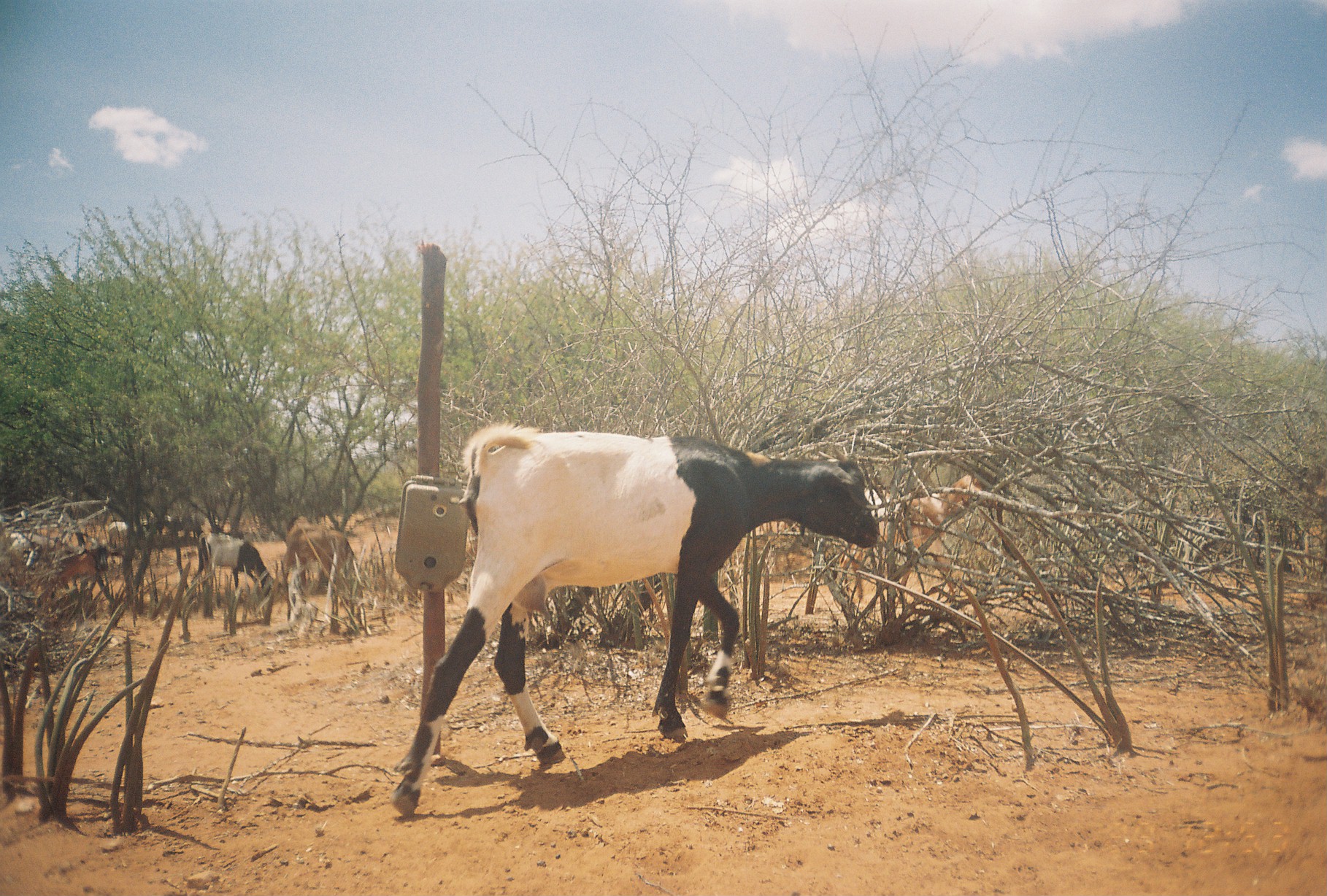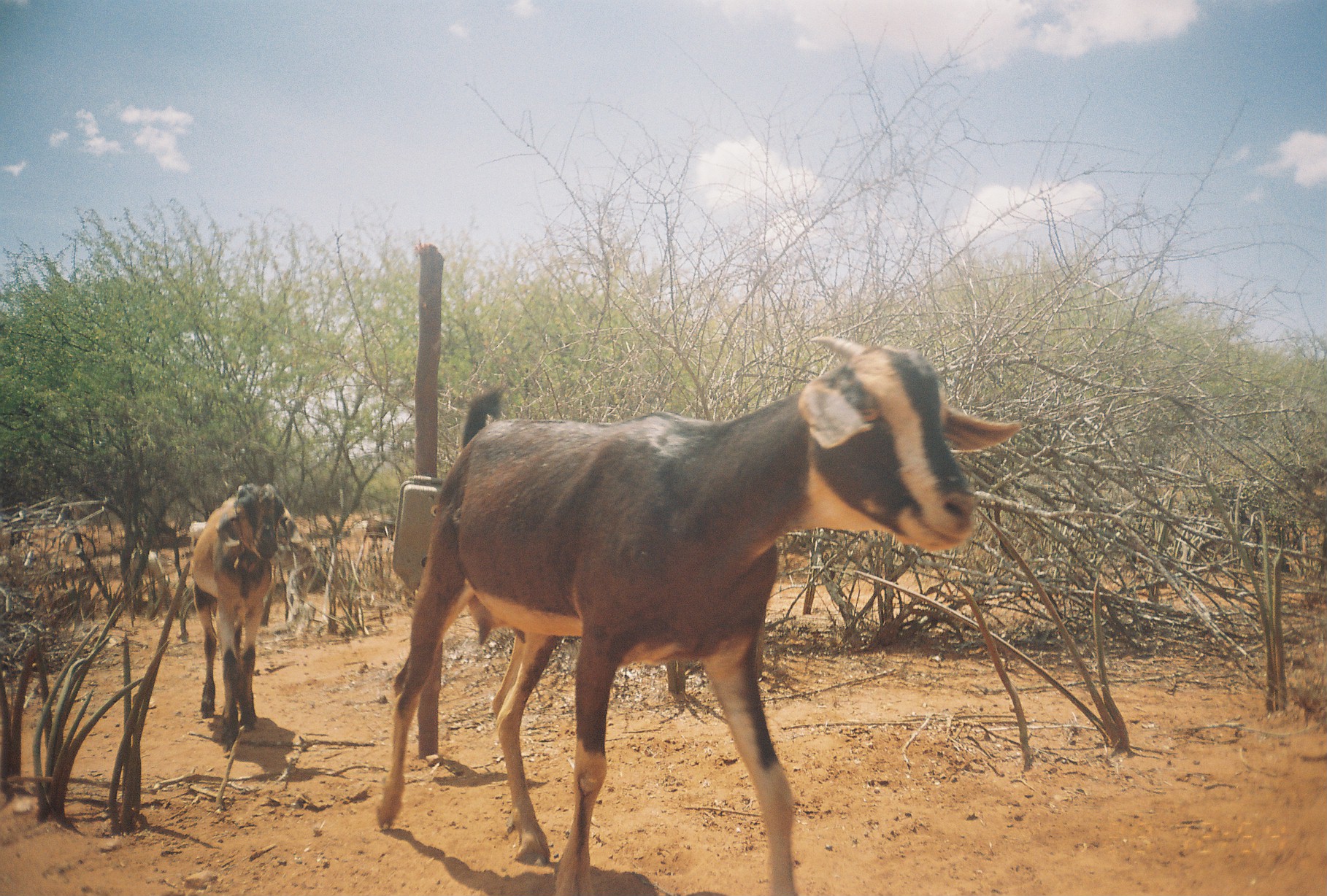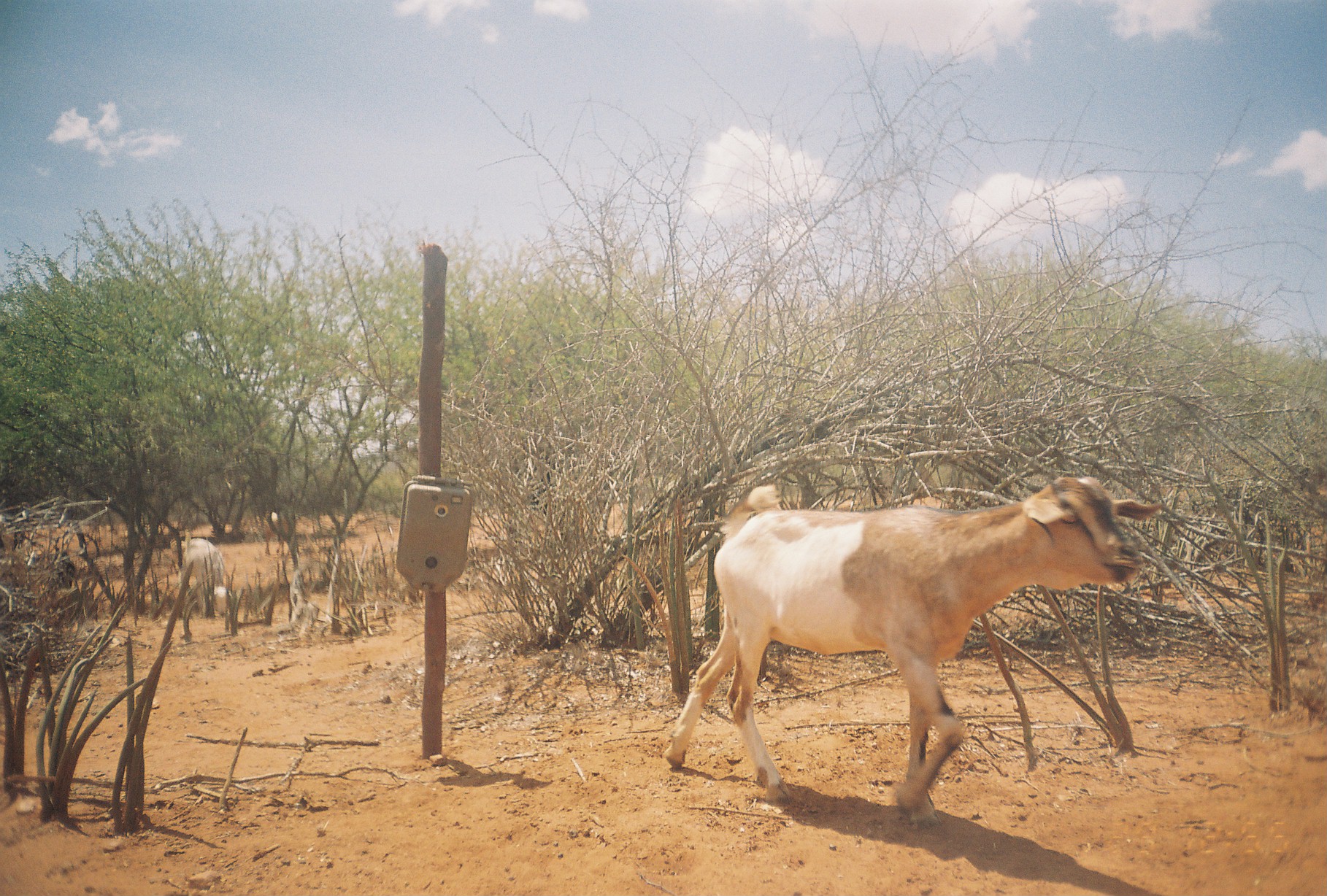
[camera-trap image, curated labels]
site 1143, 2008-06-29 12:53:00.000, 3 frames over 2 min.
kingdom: Animalia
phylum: Chordata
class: Mammalia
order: Artiodactyla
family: Bovidae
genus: Capra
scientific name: Capra aegagrus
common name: wild goat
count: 8